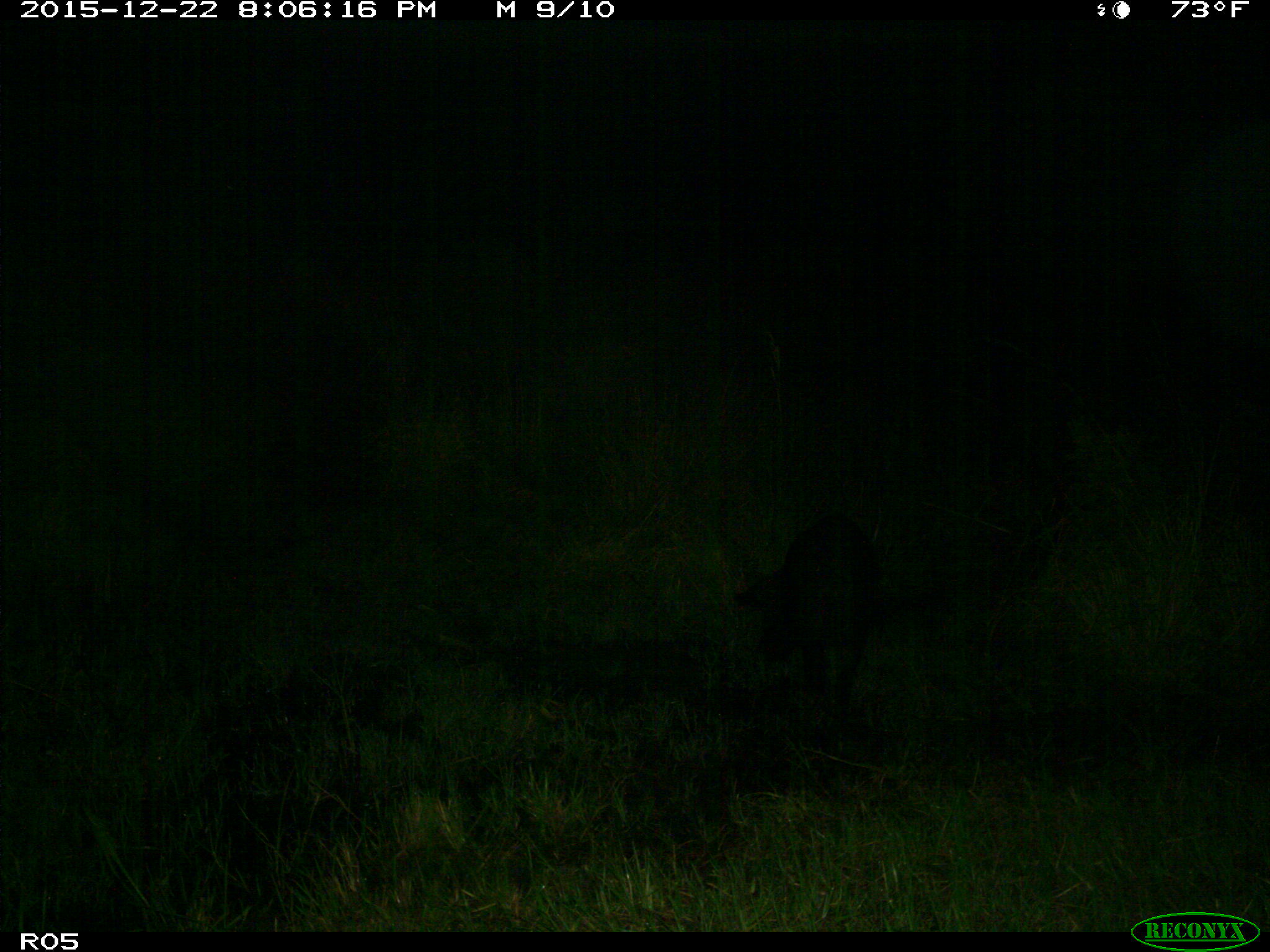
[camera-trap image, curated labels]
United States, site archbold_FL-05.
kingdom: Animalia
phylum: Chordata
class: Mammalia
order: Artiodactyla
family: Suidae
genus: Sus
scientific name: Sus scrofa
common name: wild boar